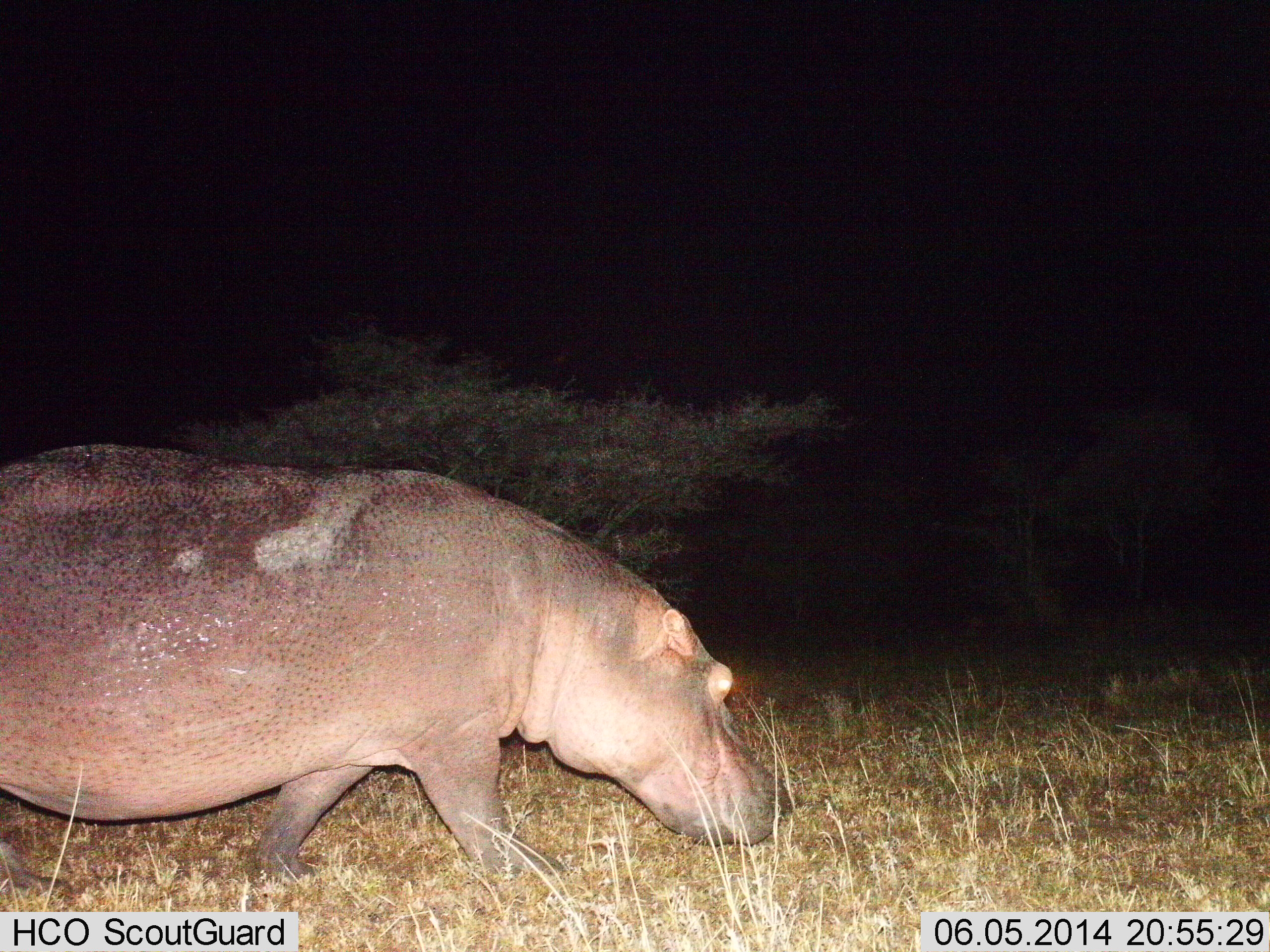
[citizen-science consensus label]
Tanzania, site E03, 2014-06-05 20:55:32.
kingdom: Animalia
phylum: Chordata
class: Mammalia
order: Artiodactyla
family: Hippopotamidae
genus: Hippopotamus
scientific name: Hippopotamus amphibius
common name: hippopotamus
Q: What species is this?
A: Hippopotamus (Hippopotamus amphibius).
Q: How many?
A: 1.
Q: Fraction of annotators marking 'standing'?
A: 20%.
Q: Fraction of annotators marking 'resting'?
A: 0%.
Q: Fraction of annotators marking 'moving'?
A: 60%.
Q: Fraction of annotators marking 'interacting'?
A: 0%.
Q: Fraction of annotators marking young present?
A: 0%.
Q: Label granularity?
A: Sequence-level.